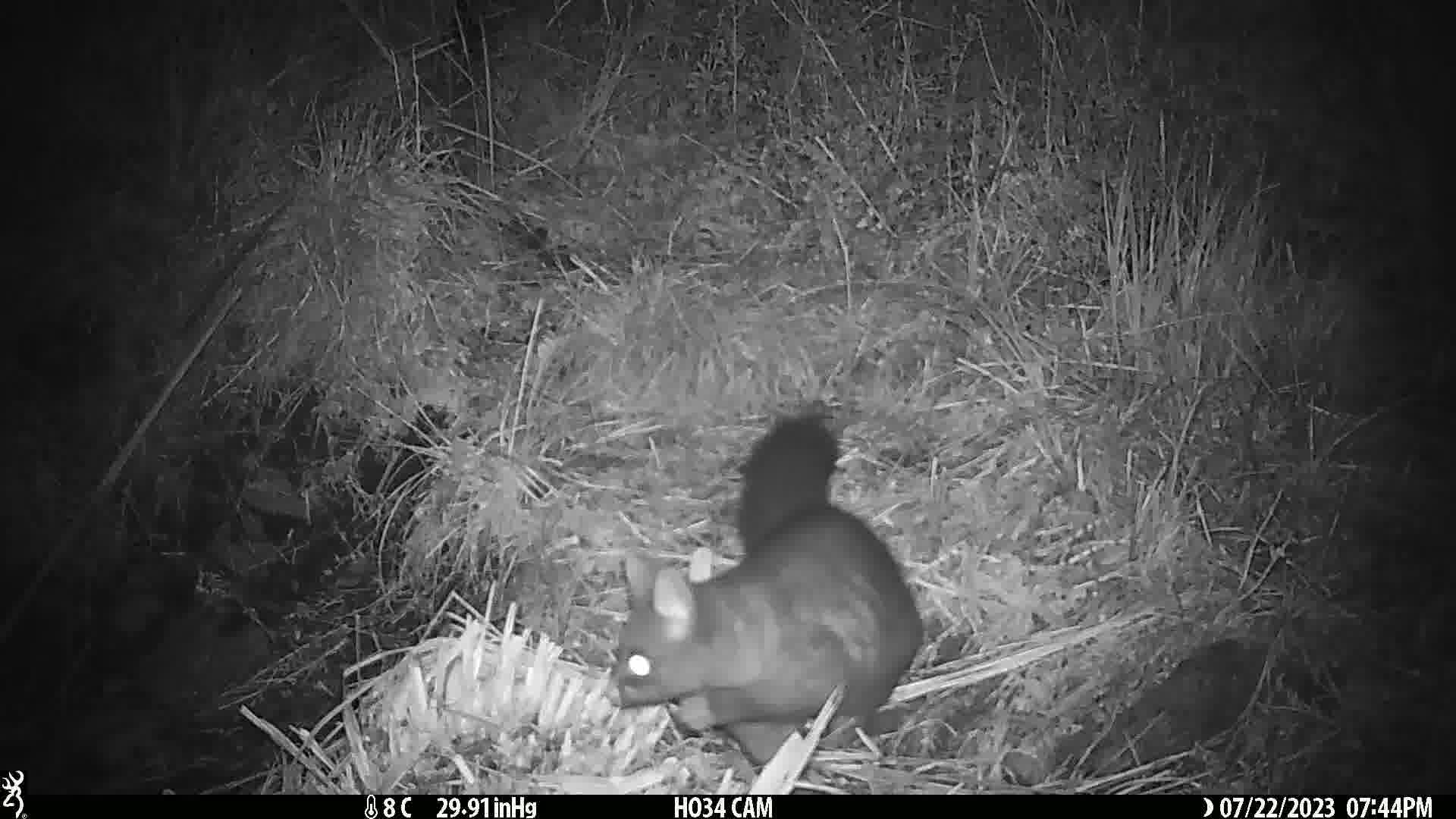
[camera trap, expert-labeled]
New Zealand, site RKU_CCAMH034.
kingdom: Animalia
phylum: Chordata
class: Mammalia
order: Diprotodontia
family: Phalangeridae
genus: Trichosurus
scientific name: Trichosurus vulpecula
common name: common brushtail possum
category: possum